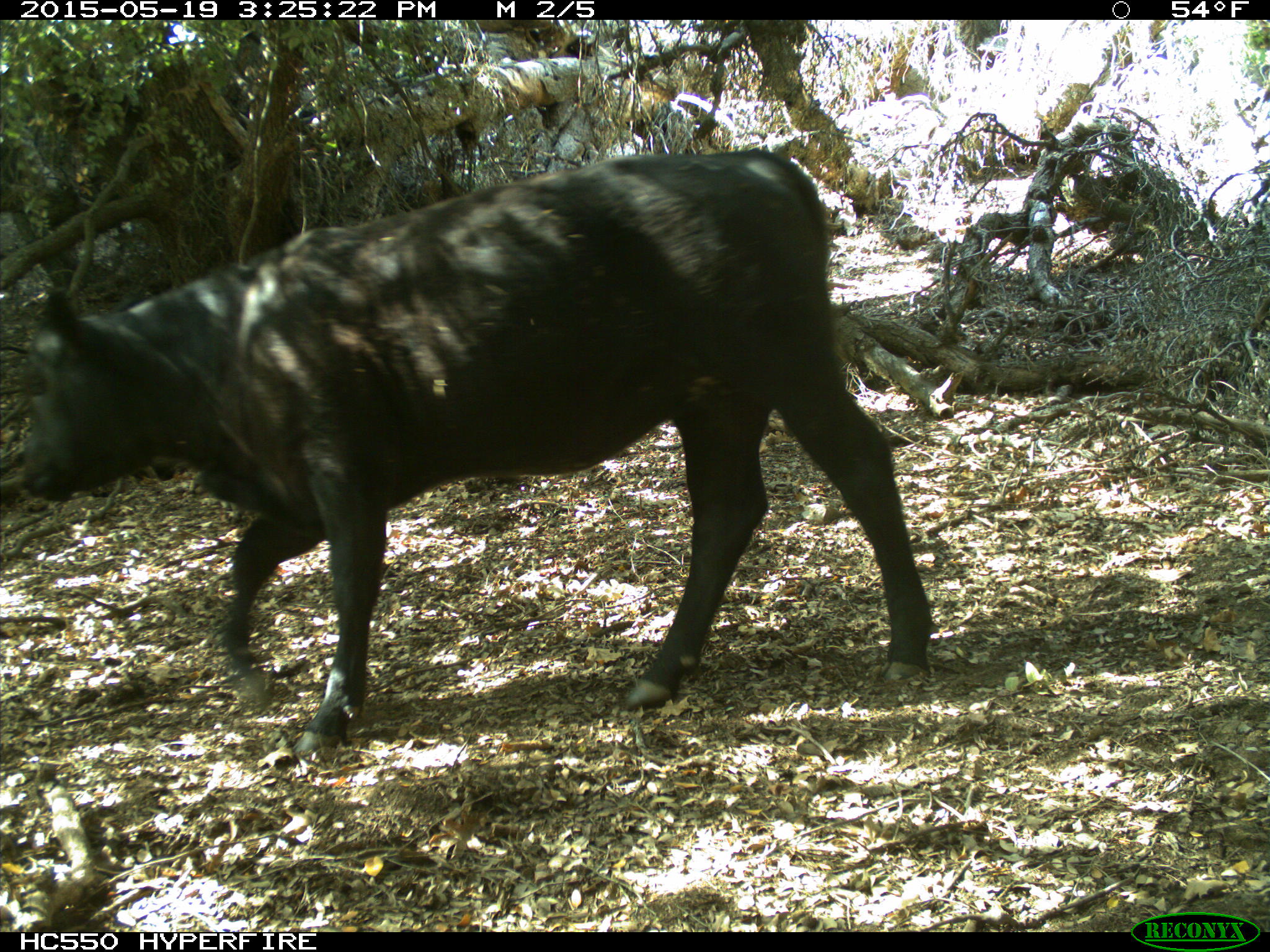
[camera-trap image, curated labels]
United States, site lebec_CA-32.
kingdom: Animalia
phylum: Chordata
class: Mammalia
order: Artiodactyla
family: Bovidae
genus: Bos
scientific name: Bos taurus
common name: domestic cow